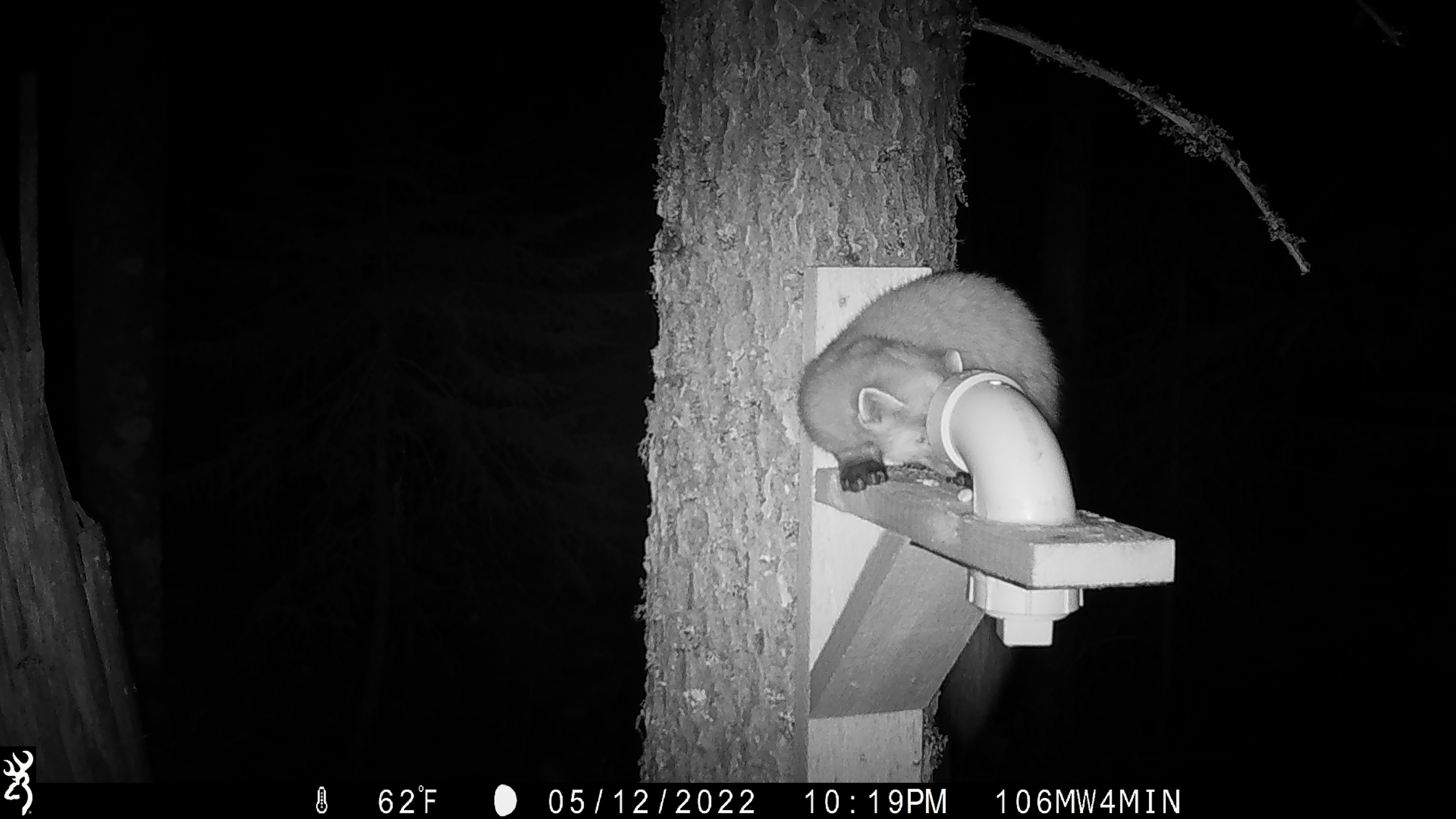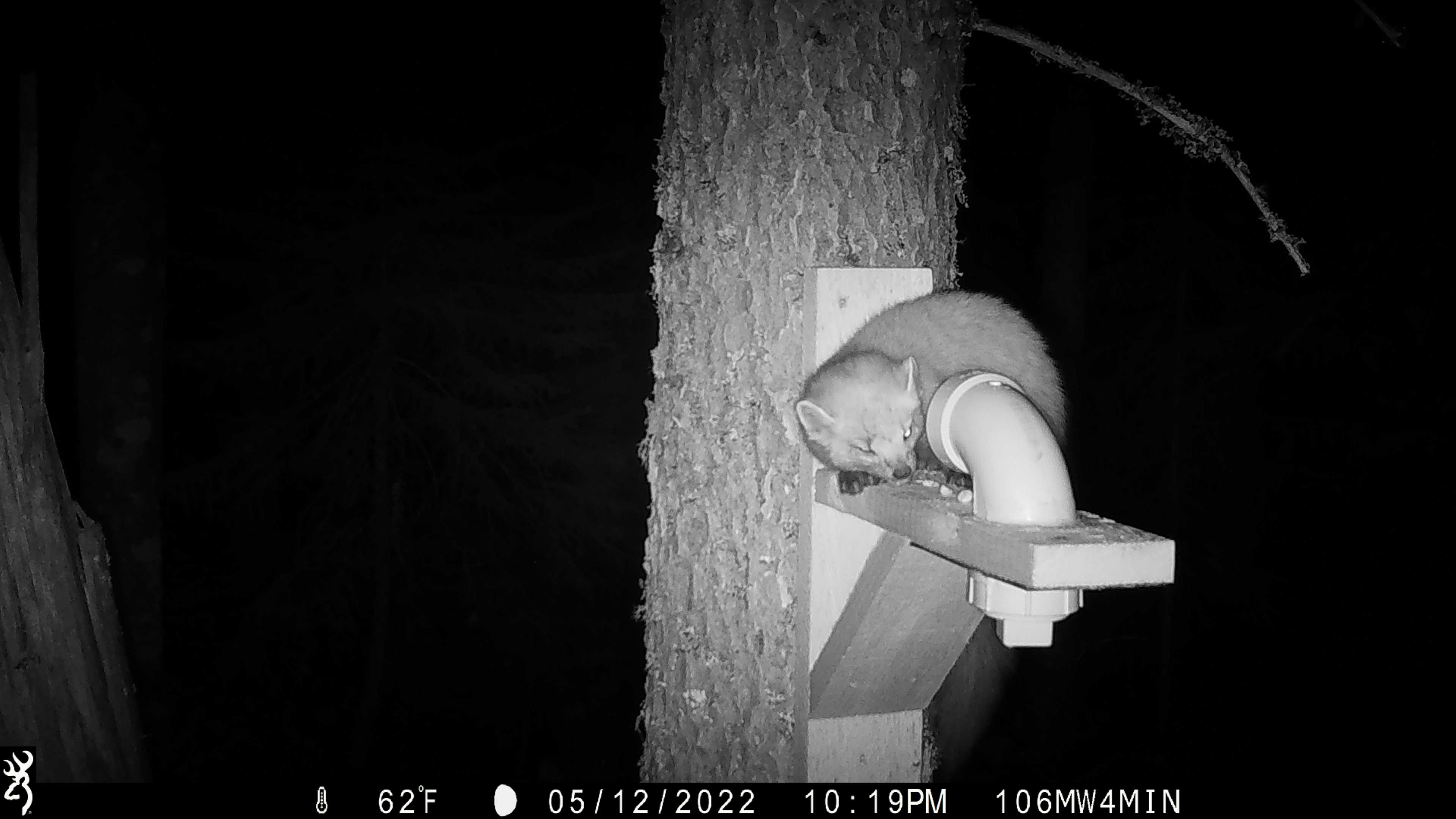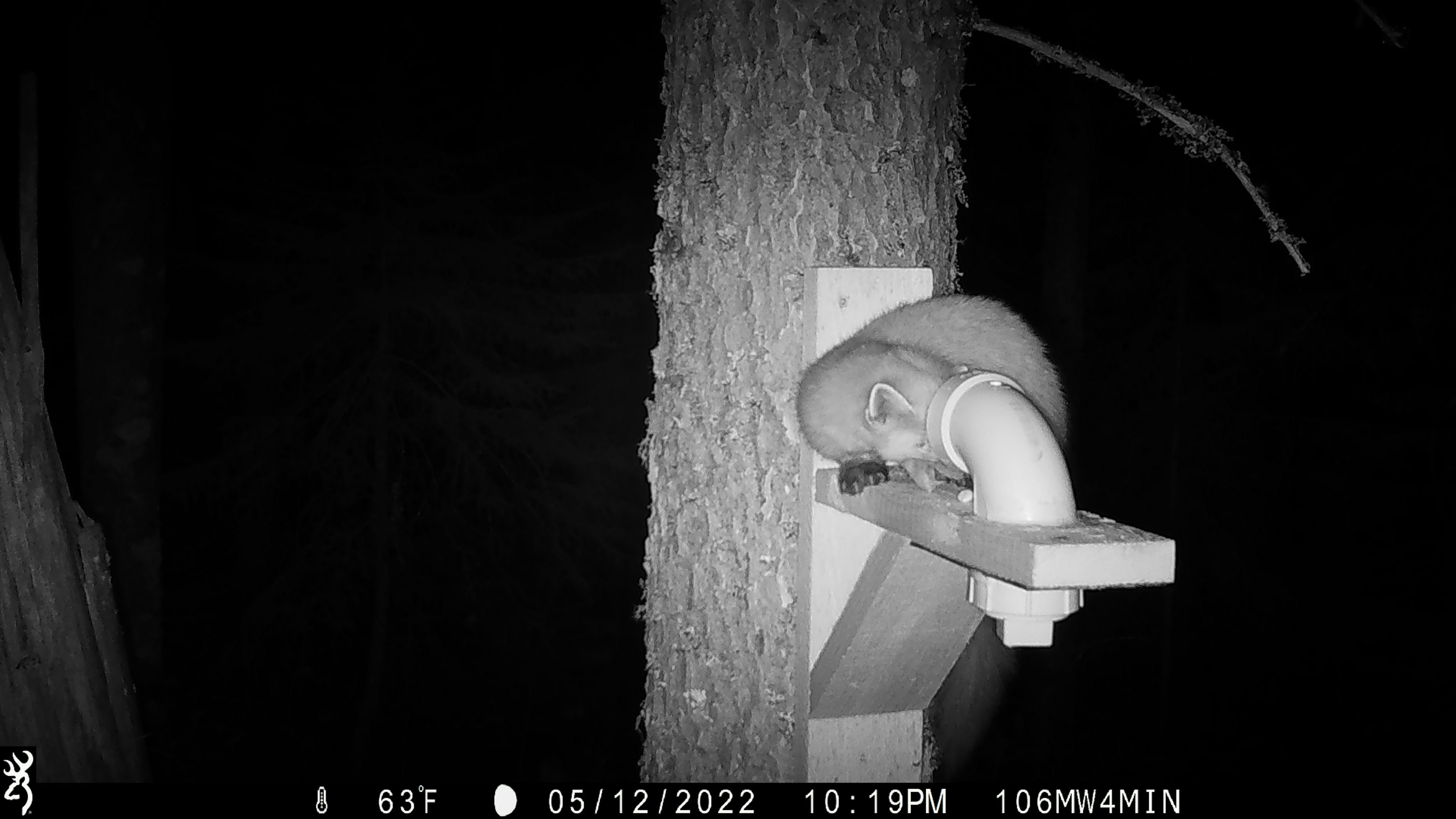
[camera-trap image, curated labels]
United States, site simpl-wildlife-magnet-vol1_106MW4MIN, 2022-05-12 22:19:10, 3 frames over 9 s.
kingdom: Animalia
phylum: Chordata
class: Mammalia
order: Carnivora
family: Mustelidae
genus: Martes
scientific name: Martes americana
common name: american marten